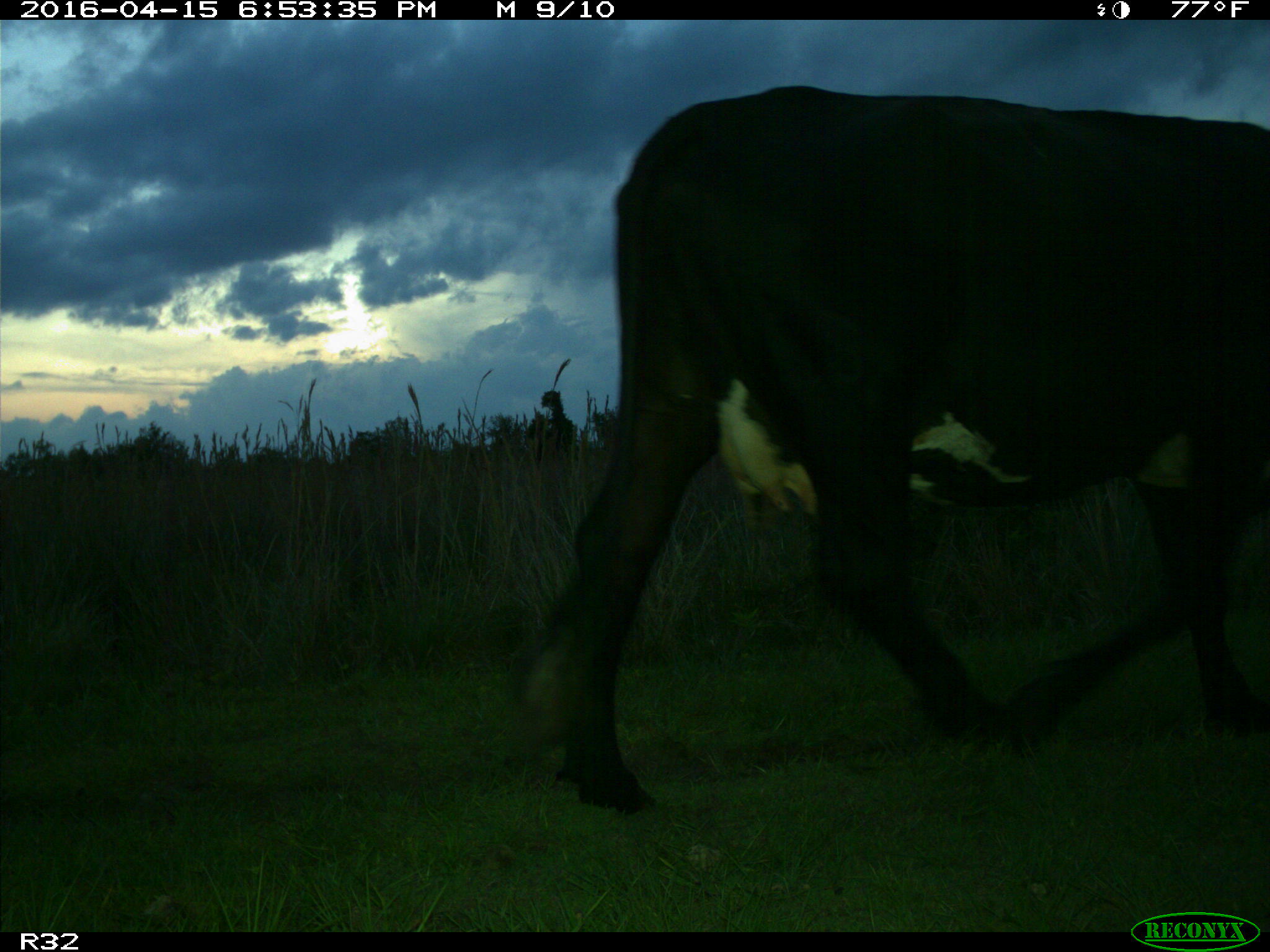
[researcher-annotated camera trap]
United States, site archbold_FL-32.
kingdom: Animalia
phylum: Chordata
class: Mammalia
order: Artiodactyla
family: Bovidae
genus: Bos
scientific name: Bos taurus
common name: domestic cow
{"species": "Bos taurus (domestic cow)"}